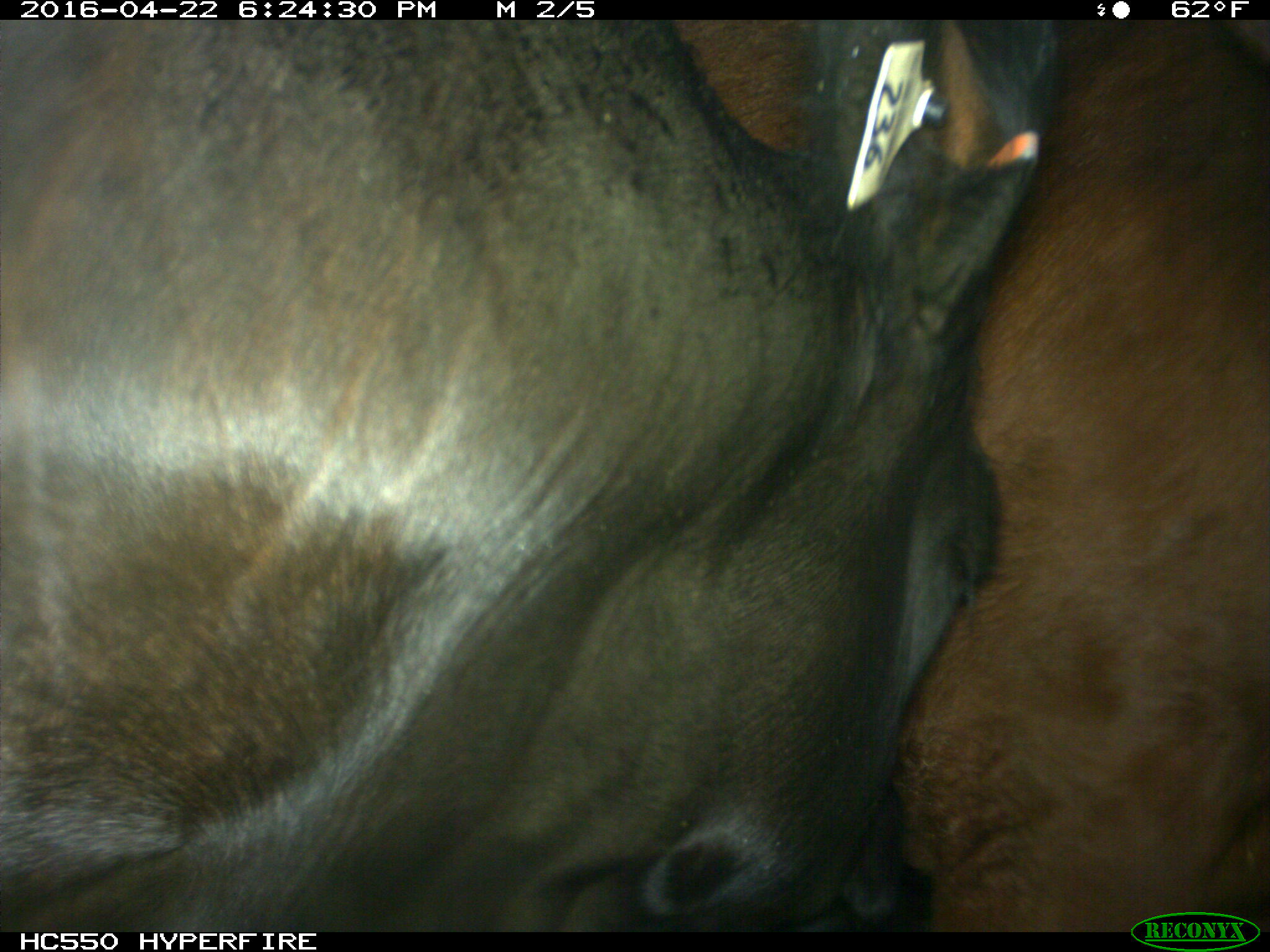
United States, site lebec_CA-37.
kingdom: Animalia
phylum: Chordata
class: Mammalia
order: Artiodactyla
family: Bovidae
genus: Bos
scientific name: Bos taurus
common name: domestic cow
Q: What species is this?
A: Bos taurus (domestic cow).